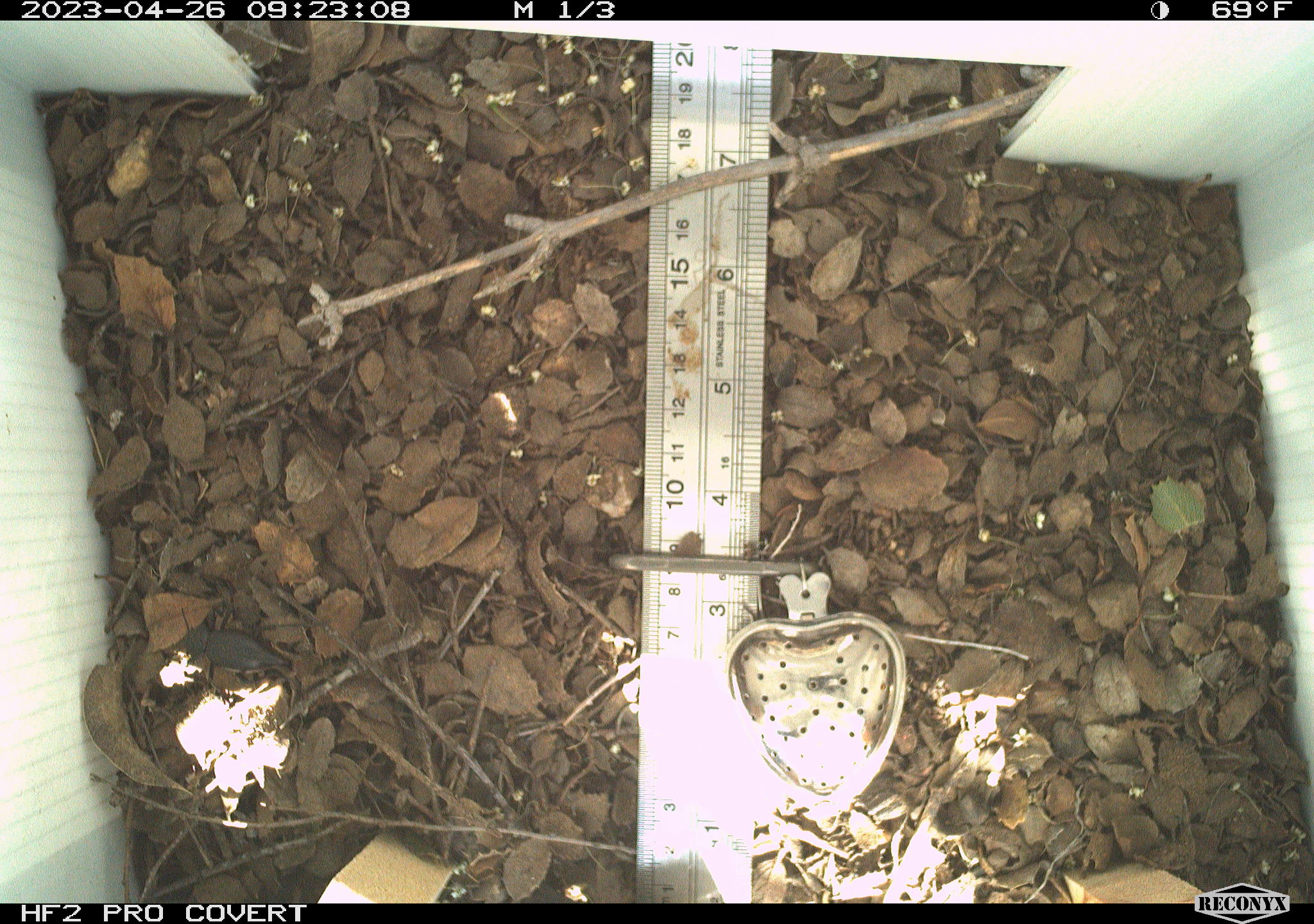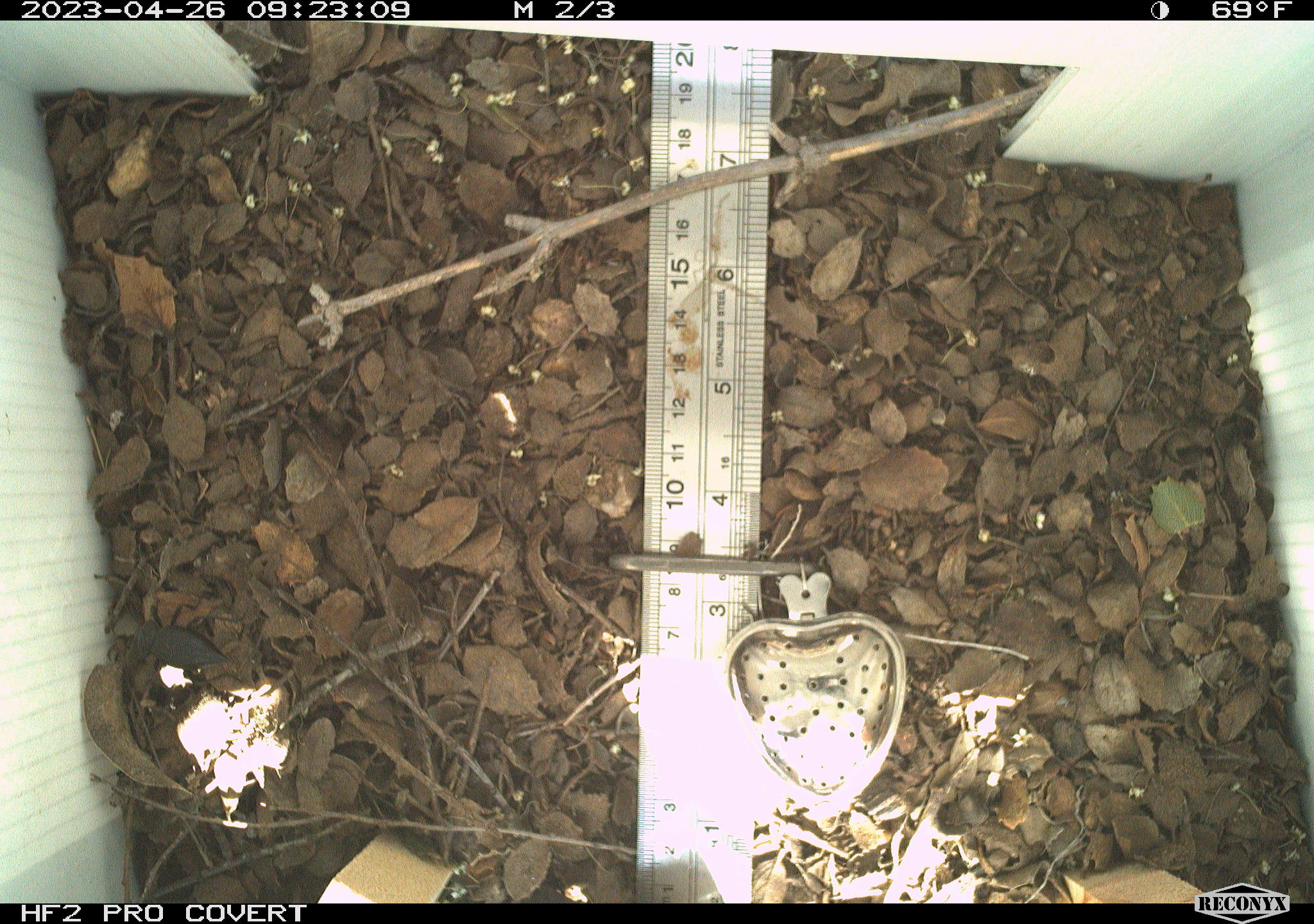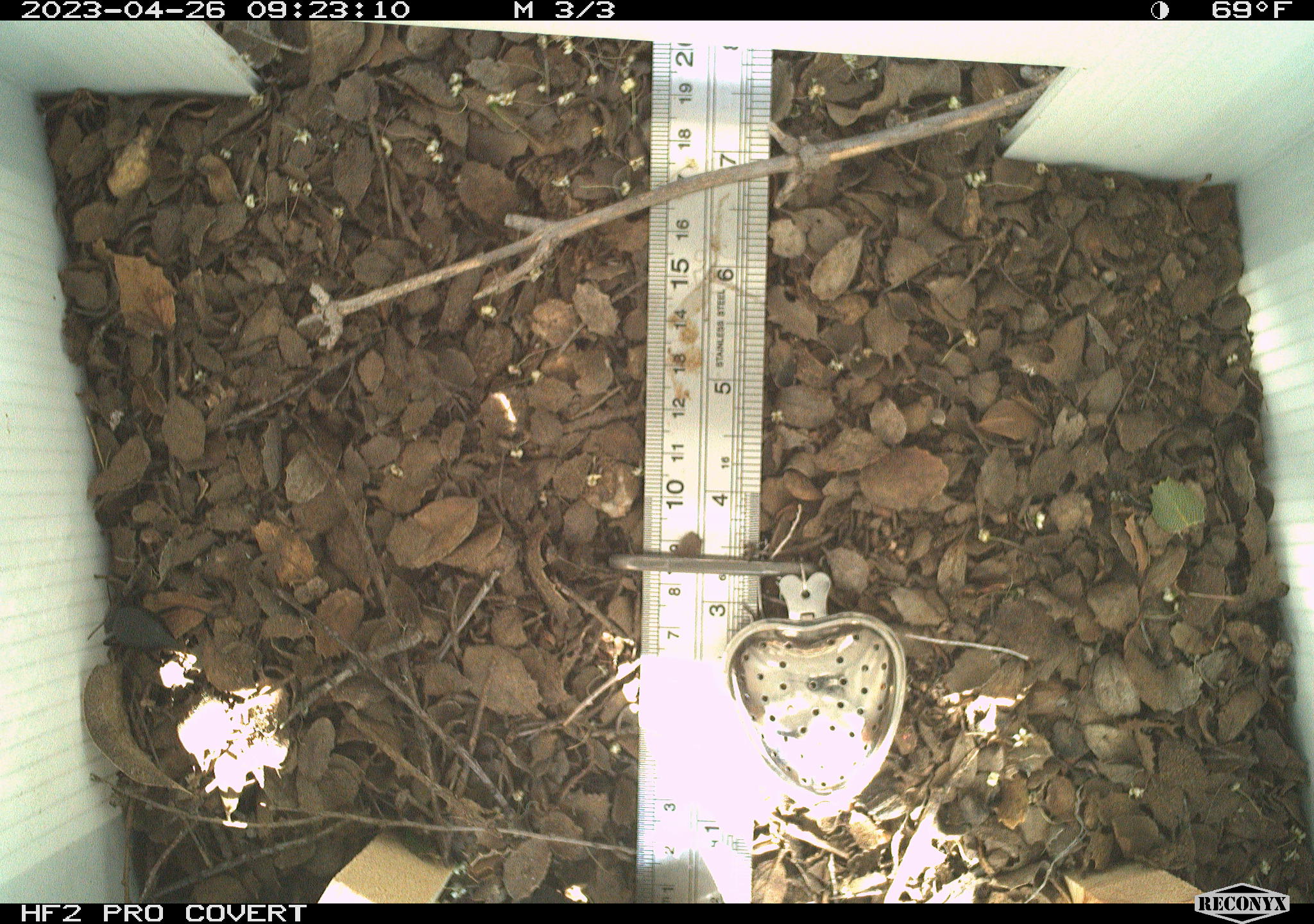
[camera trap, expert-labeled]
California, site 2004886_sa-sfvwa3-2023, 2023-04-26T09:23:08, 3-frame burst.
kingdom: Animalia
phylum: Arthropoda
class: Insecta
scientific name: Insecta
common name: insect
Insect (Insecta).